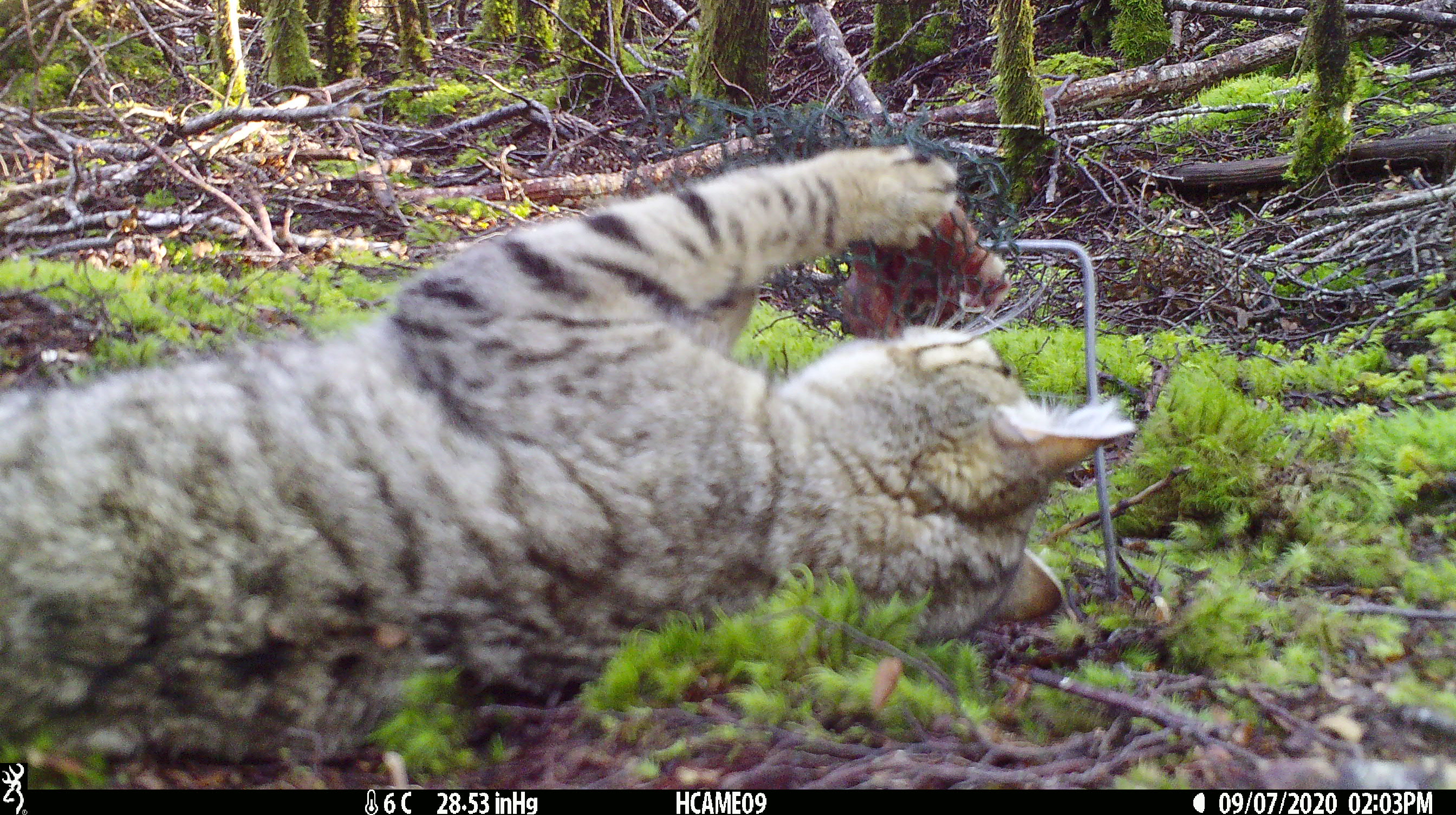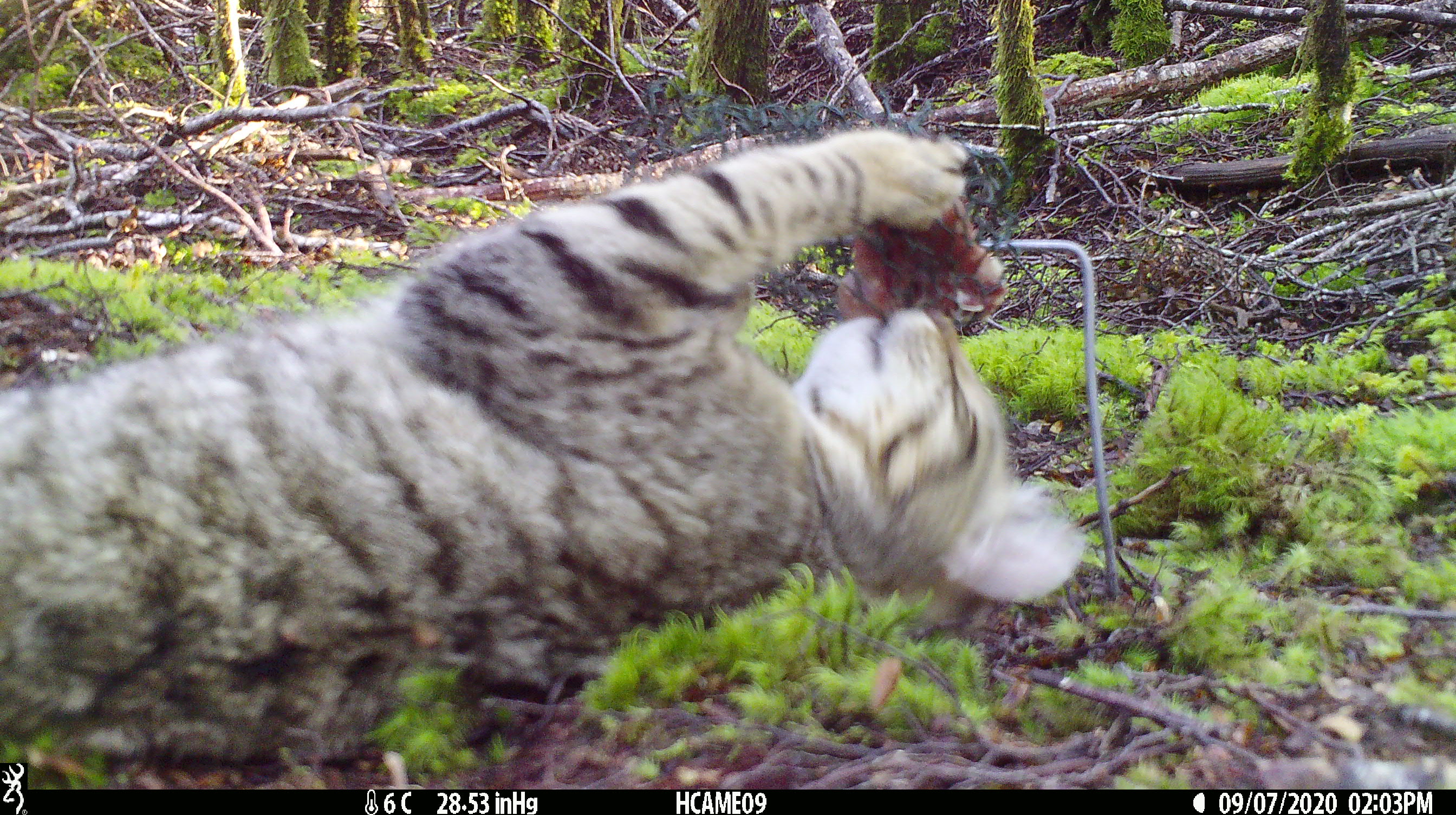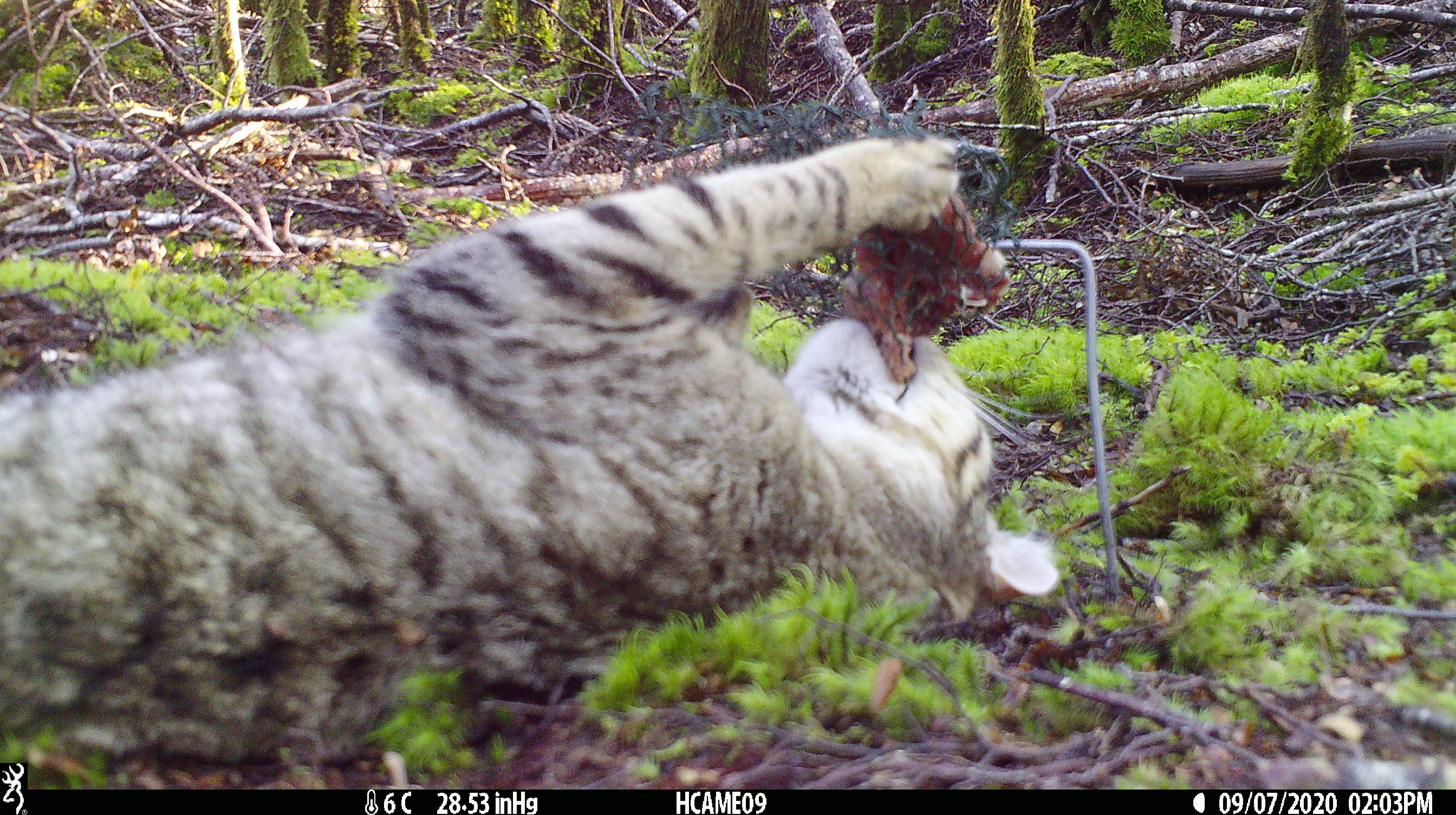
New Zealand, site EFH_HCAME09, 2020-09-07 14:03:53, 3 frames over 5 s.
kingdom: Animalia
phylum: Chordata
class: Mammalia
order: Carnivora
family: Felidae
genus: Felis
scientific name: Felis catus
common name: domestic cat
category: cat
Cat (domestic cat) (Felis catus).